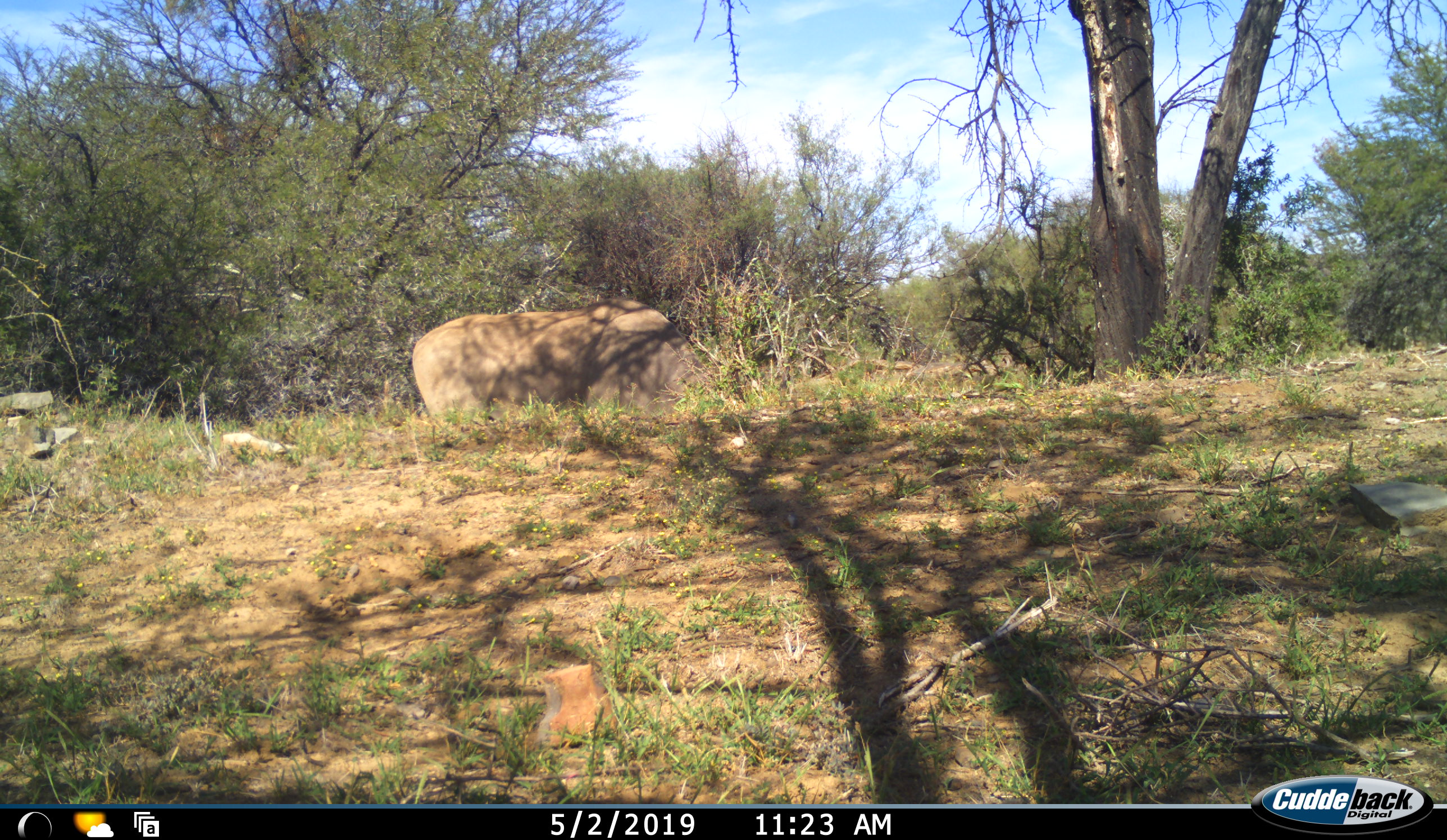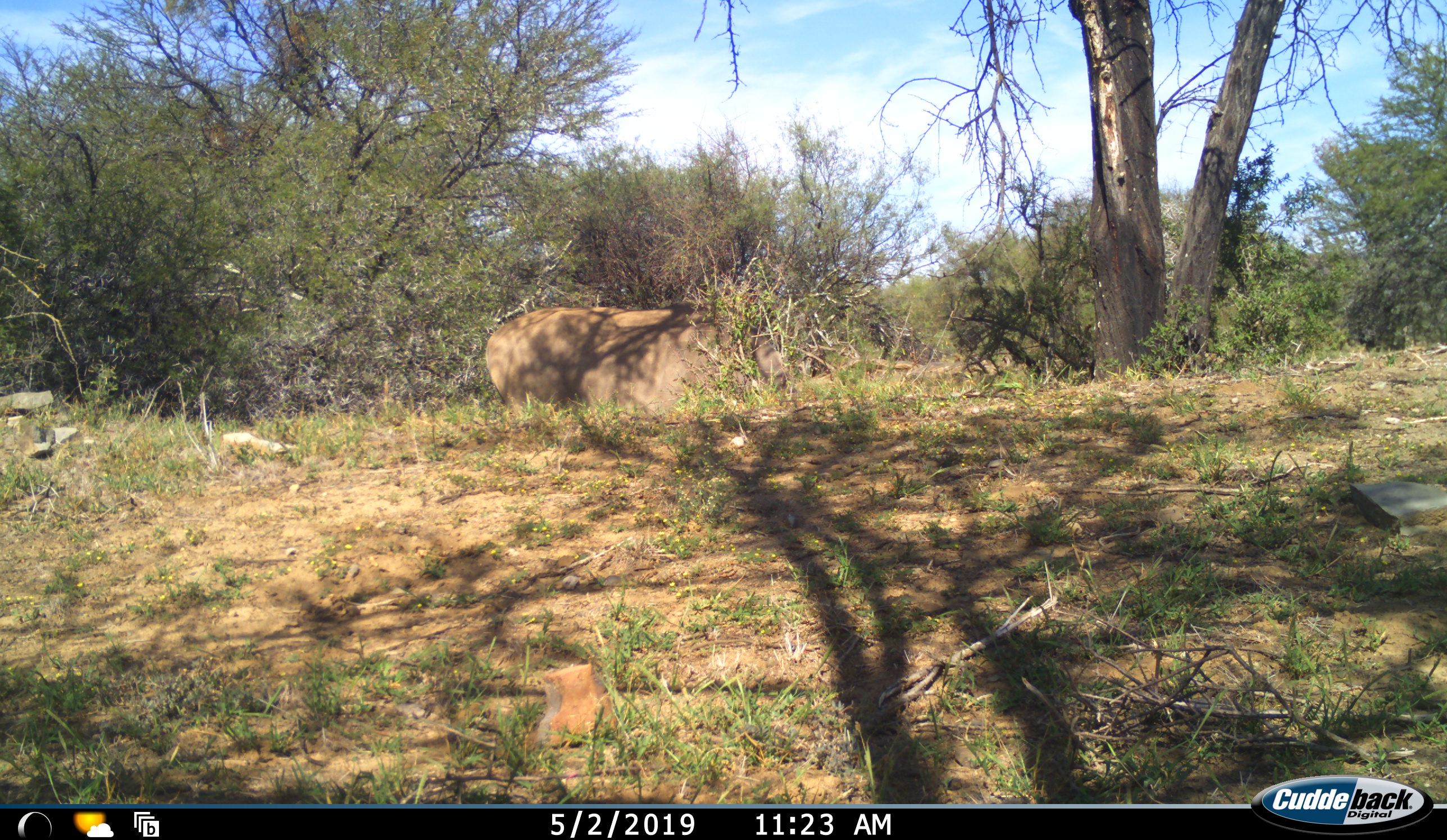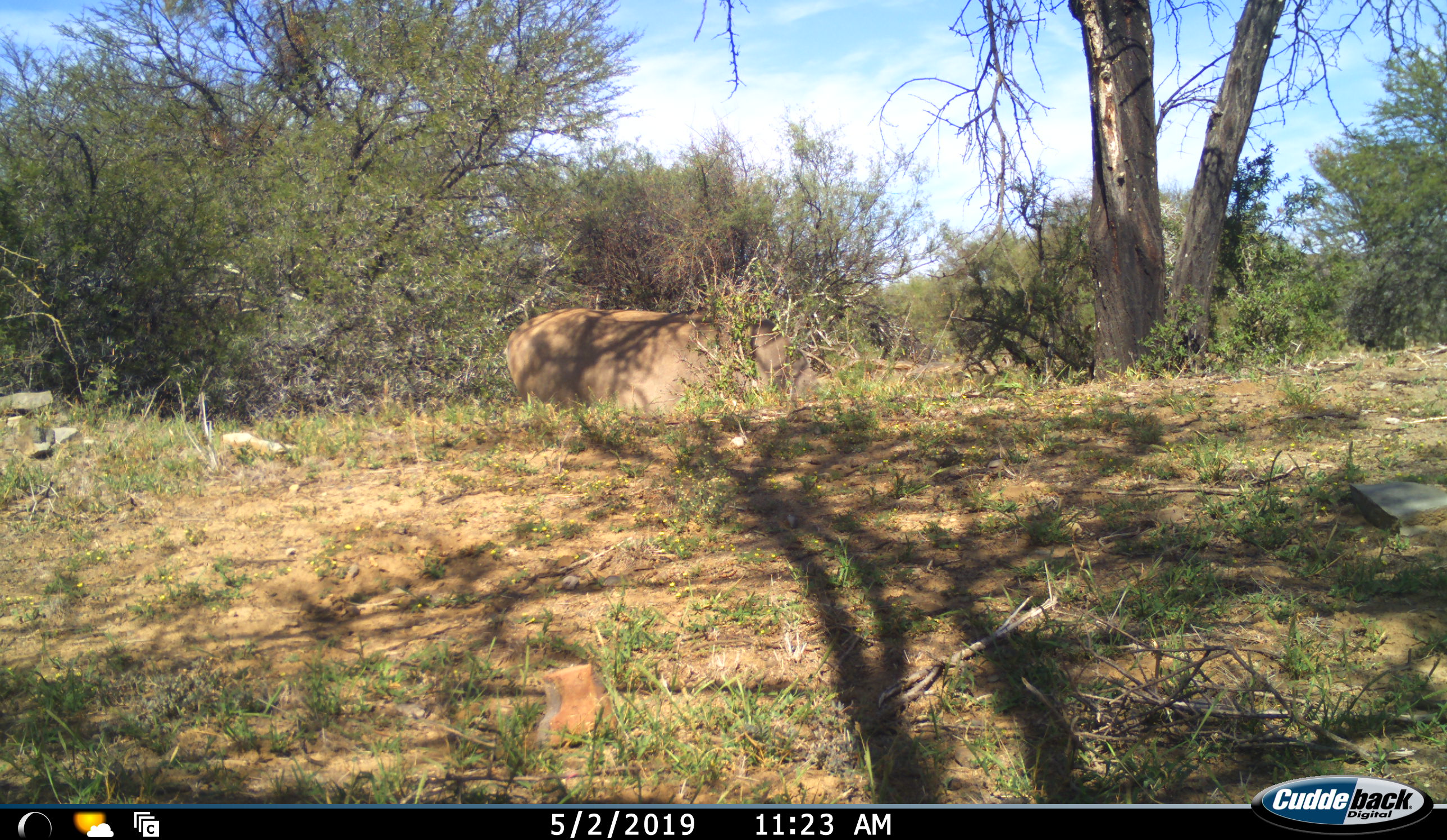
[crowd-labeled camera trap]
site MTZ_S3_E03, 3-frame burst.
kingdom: Animalia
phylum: Chordata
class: Mammalia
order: Perissodactyla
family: Rhinocerotidae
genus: Diceros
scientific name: Diceros bicornis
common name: black rhinoceros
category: rhinocerosblack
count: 1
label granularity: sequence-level